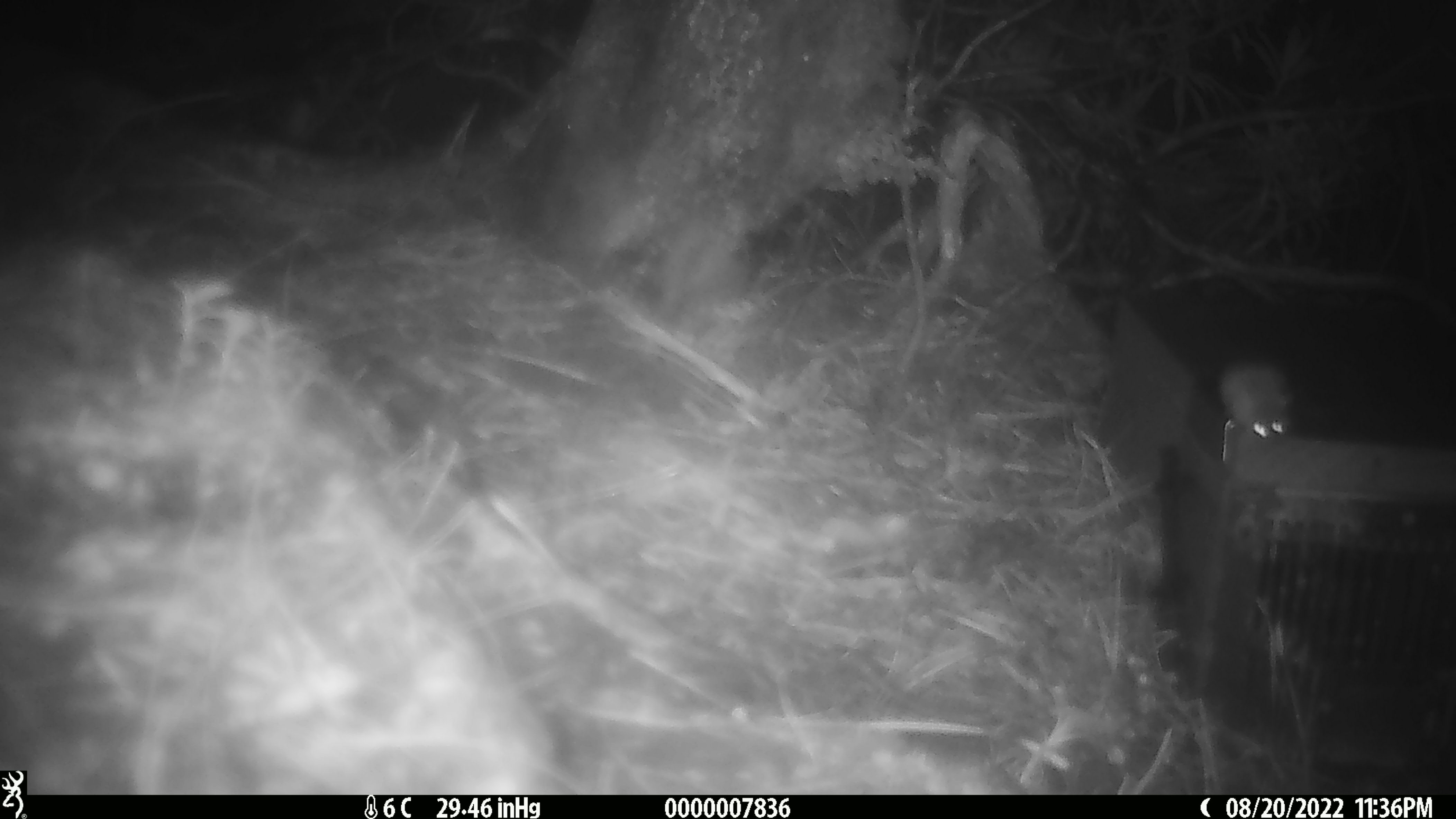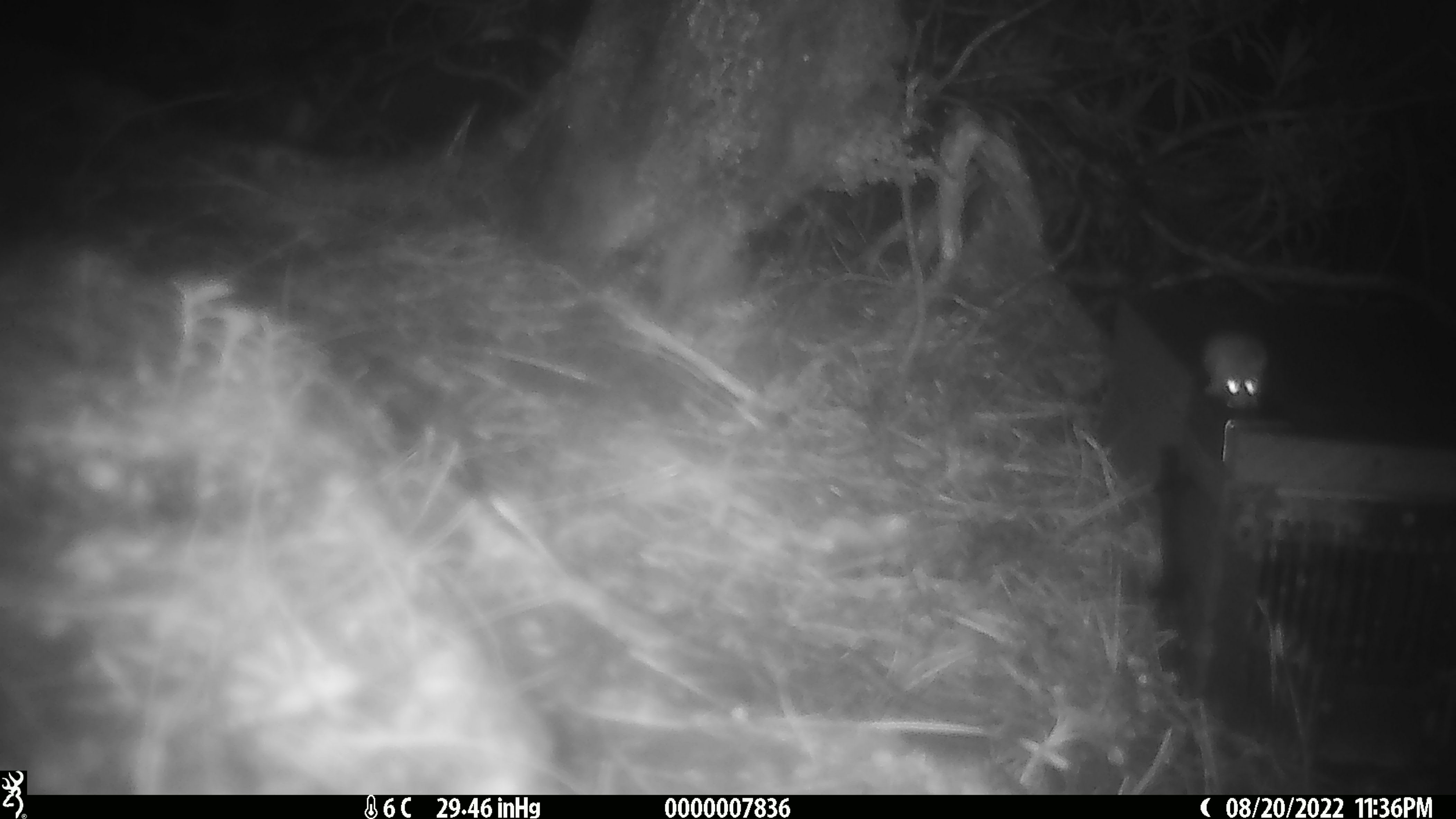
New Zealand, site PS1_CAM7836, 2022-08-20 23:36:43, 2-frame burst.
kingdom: Animalia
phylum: Chordata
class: Mammalia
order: Rodentia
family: Muridae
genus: Mus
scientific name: Mus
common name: mouse